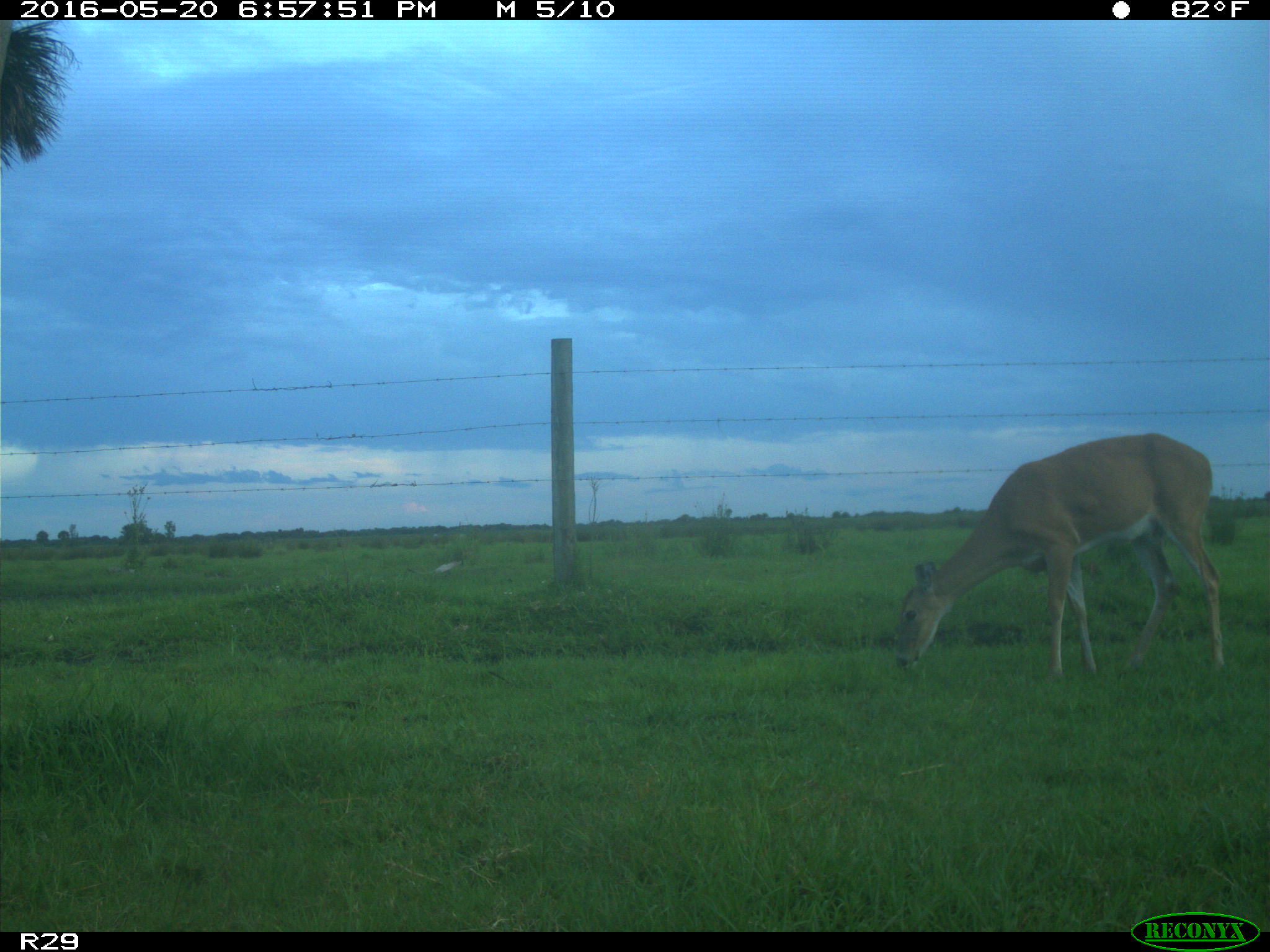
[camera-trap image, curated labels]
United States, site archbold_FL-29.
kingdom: Animalia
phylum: Chordata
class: Mammalia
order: Artiodactyla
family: Cervidae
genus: Odocoileus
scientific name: Odocoileus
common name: deer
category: unidentified deer